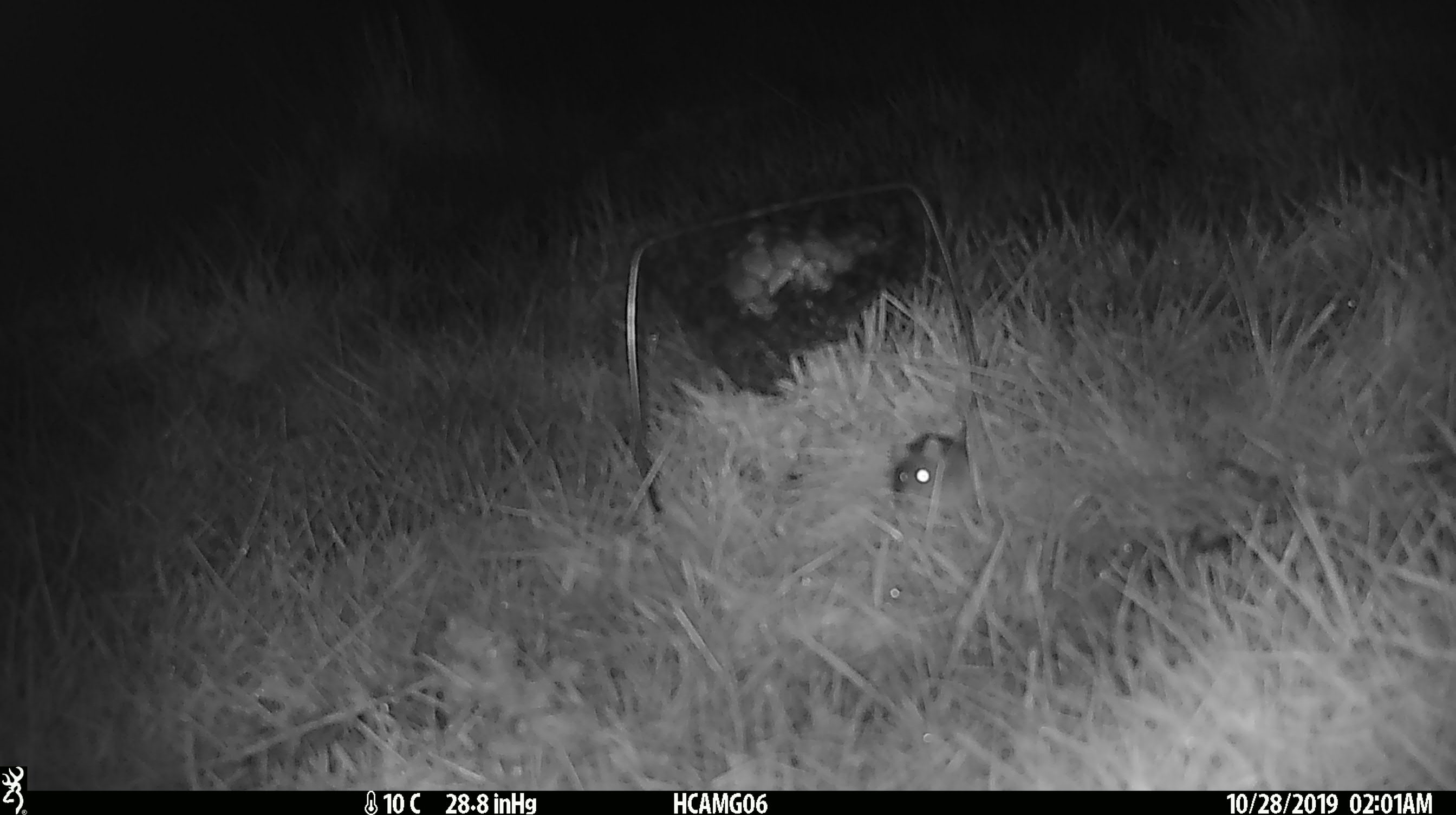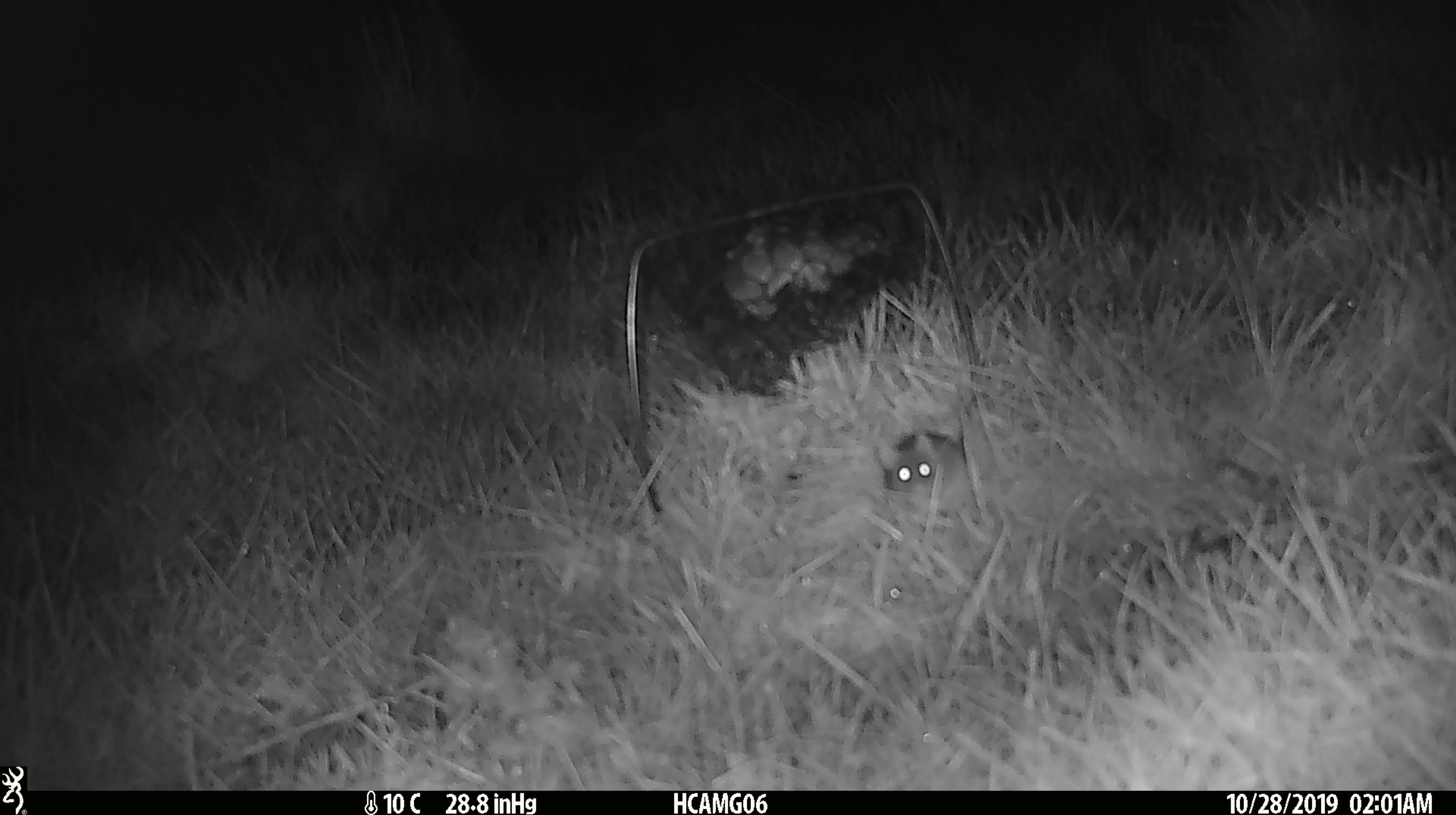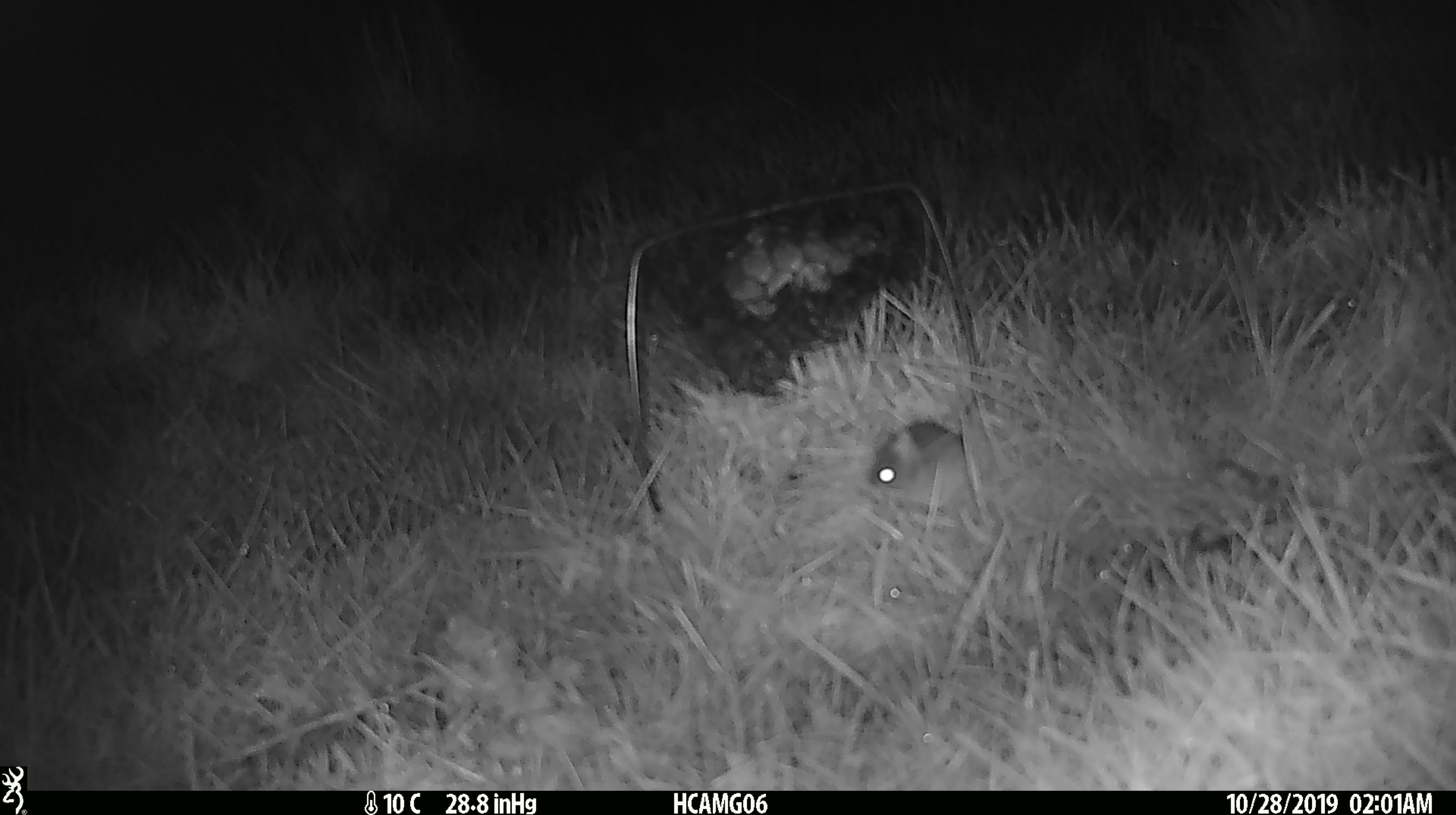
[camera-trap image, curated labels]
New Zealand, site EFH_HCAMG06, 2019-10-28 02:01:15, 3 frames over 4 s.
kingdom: Animalia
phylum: Chordata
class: Mammalia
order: Rodentia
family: Muridae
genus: Mus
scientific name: Mus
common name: mouse